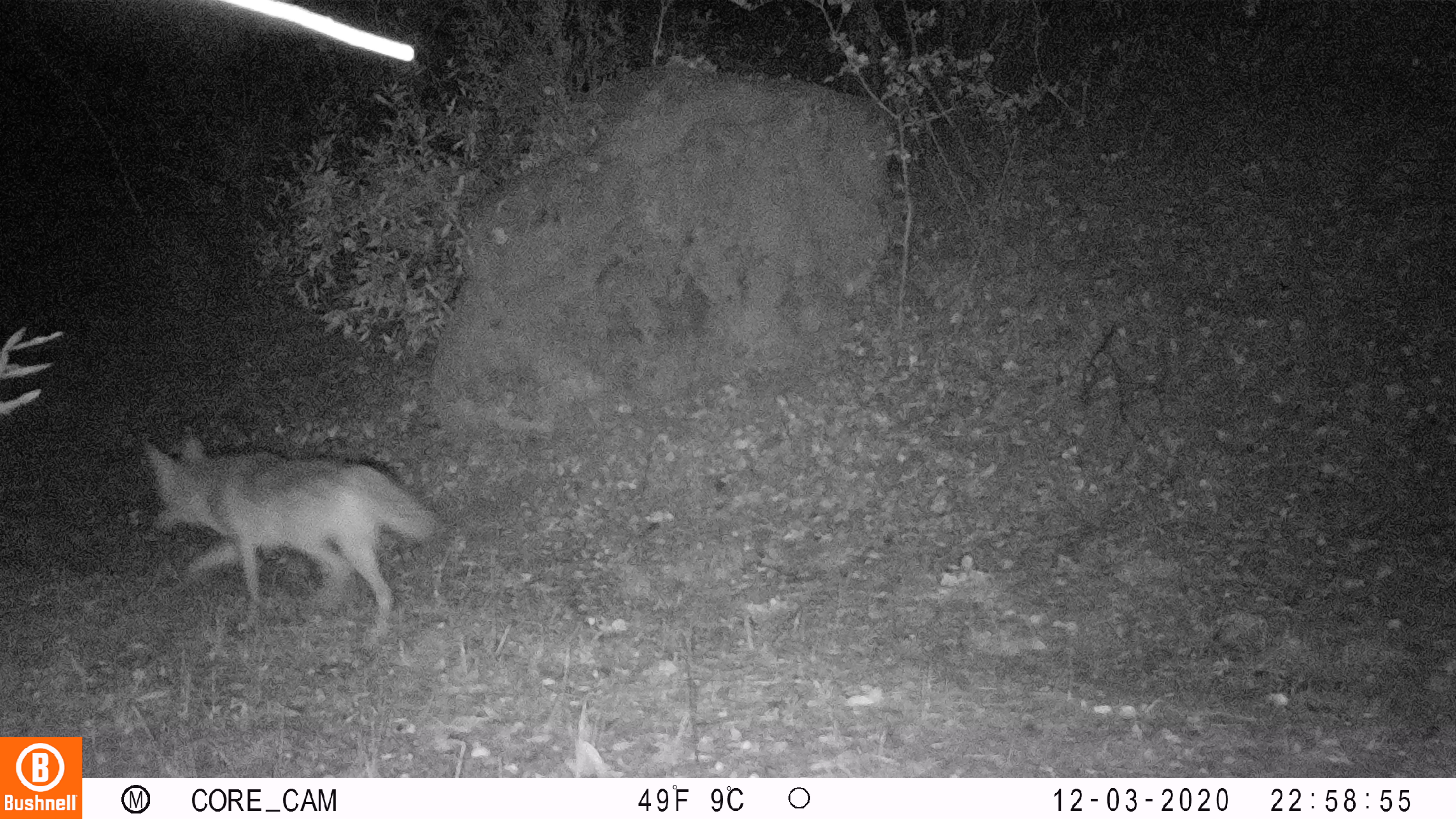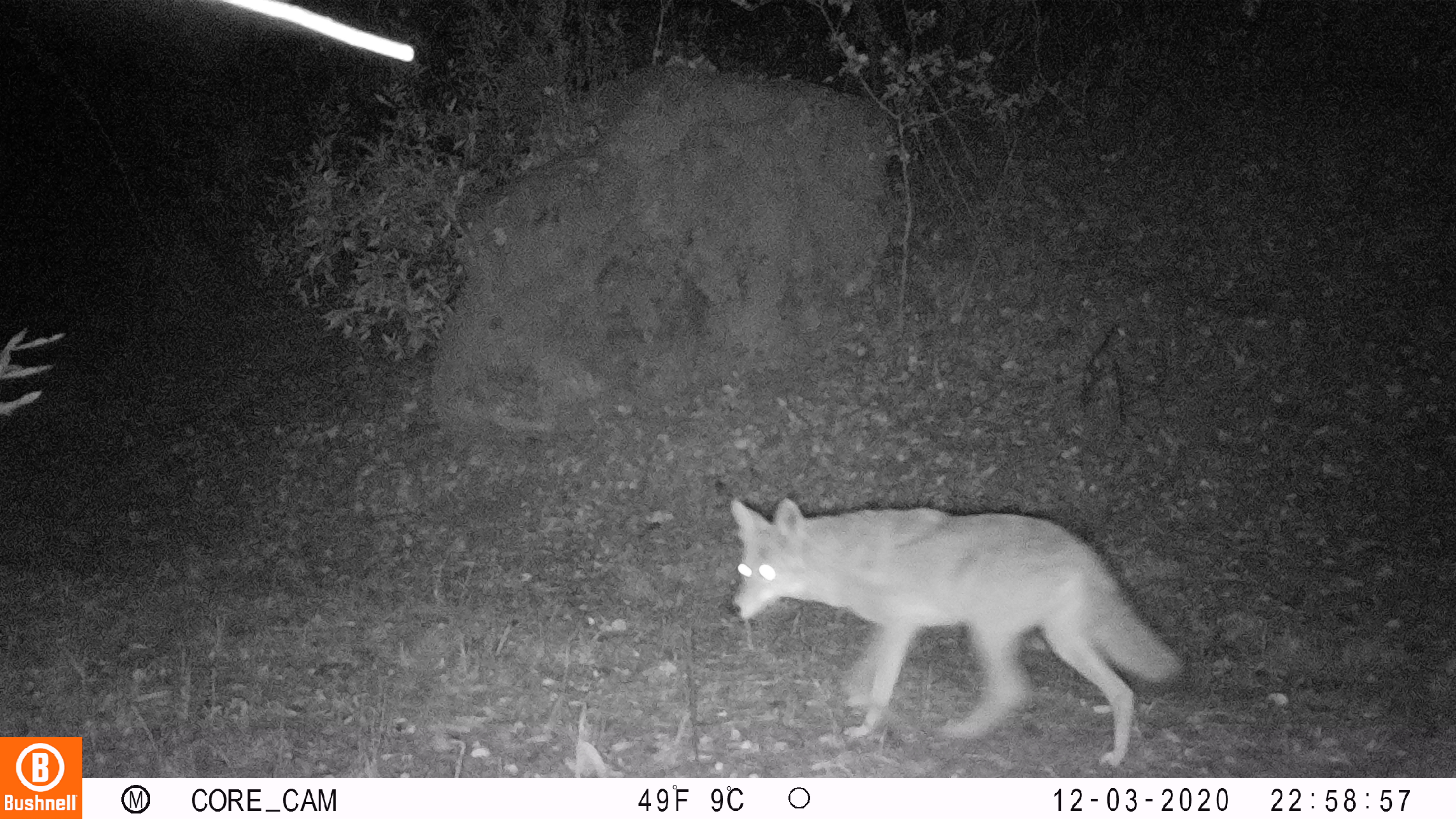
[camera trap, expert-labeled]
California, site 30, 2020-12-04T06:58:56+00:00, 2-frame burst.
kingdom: Animalia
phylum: Chordata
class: Mammalia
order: Carnivora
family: Canidae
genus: Canis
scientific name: Canis latrans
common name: coyote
Coyote (Canis latrans).